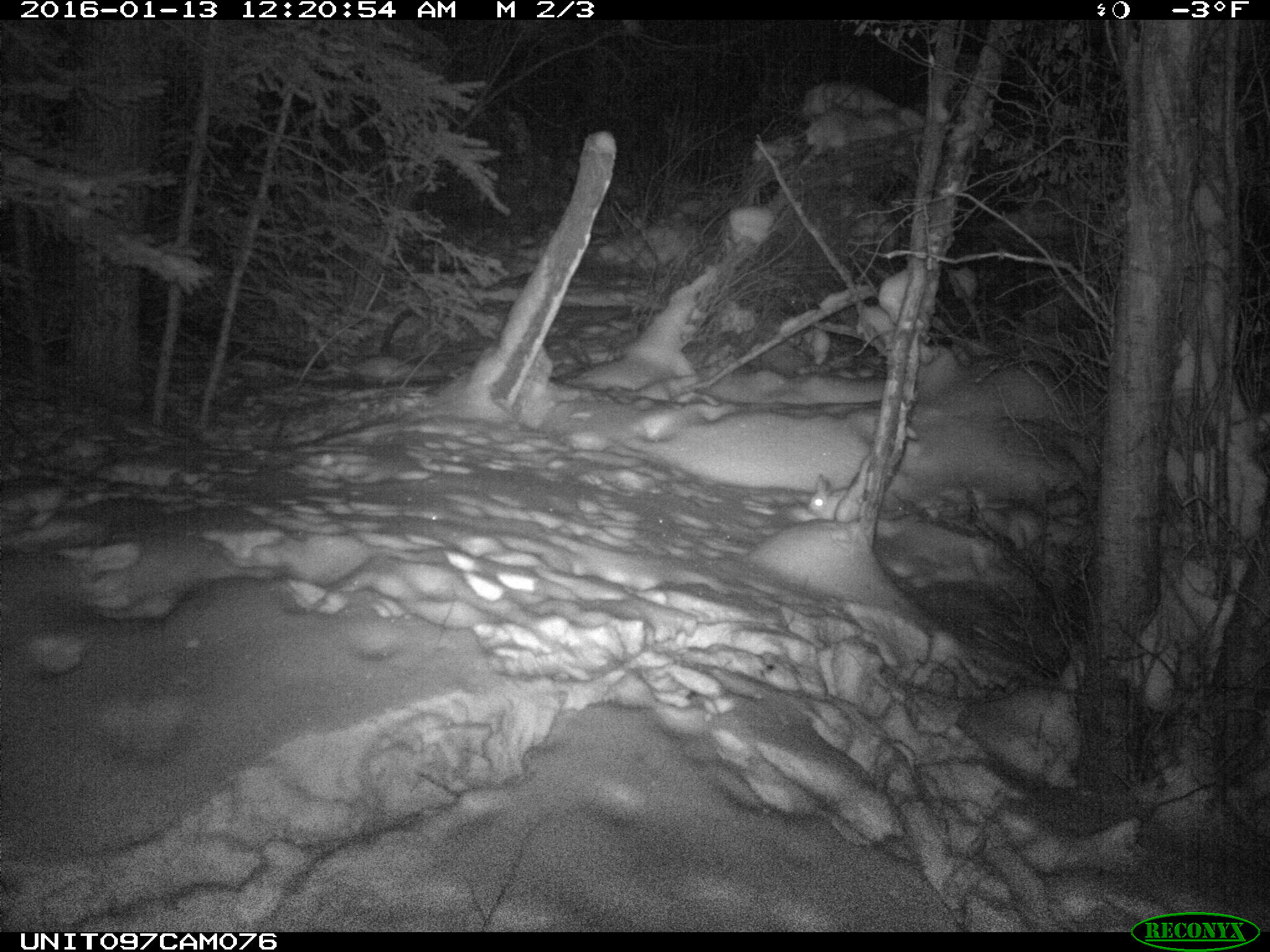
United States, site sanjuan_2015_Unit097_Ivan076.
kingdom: Animalia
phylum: Chordata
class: Mammalia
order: Lagomorpha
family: Leporidae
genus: Lepus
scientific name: Lepus americanus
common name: snowshoe hare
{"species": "Lepus americanus (snowshoe hare)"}